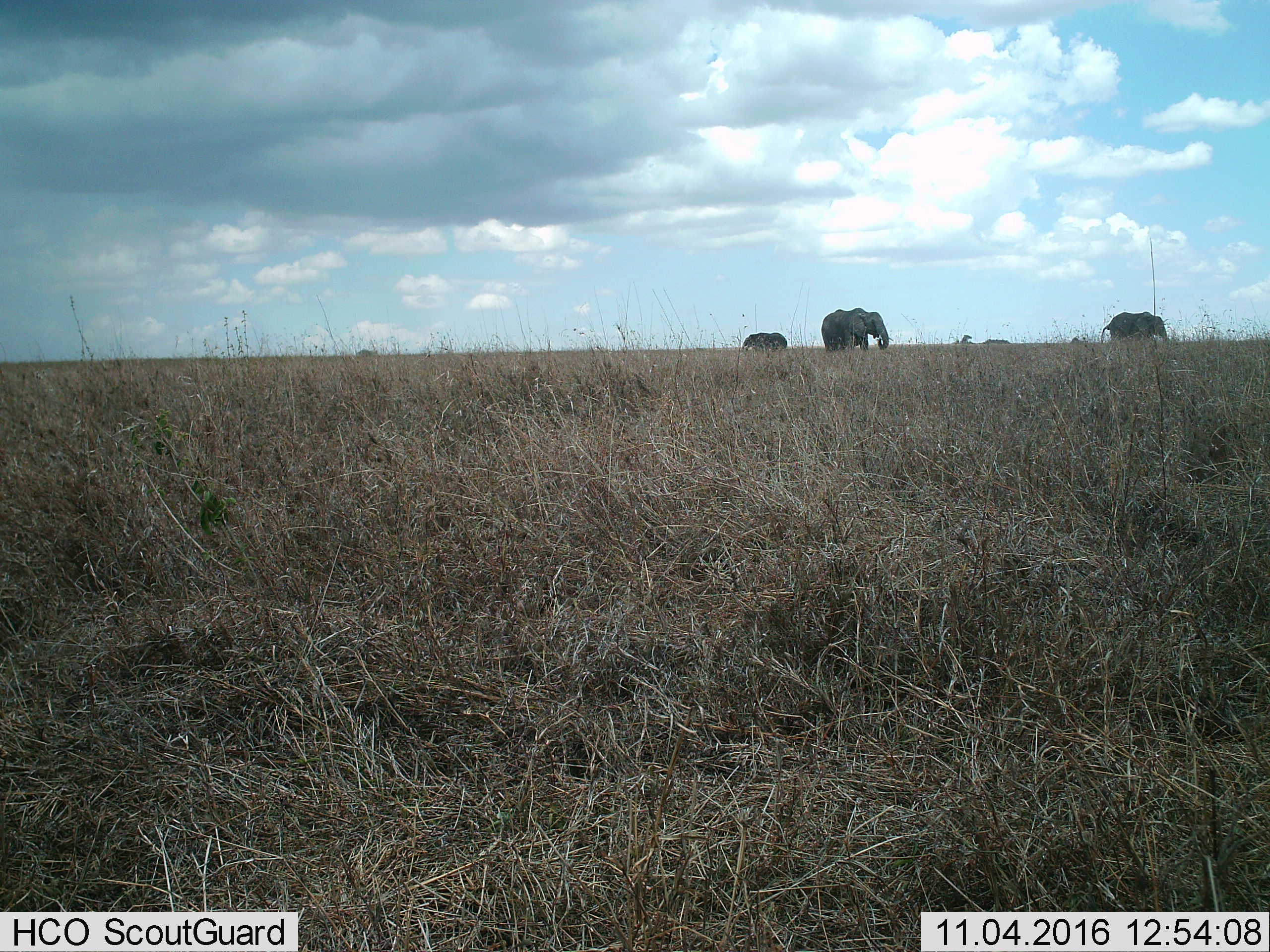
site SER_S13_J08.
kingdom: Animalia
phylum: Chordata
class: Mammalia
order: Proboscidea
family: Elephantidae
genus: Loxodonta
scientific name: Loxodonta africana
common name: african bush elephant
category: elephant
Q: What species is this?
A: Elephant (african bush elephant) (Loxodonta africana).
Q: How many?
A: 3.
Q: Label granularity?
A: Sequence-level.